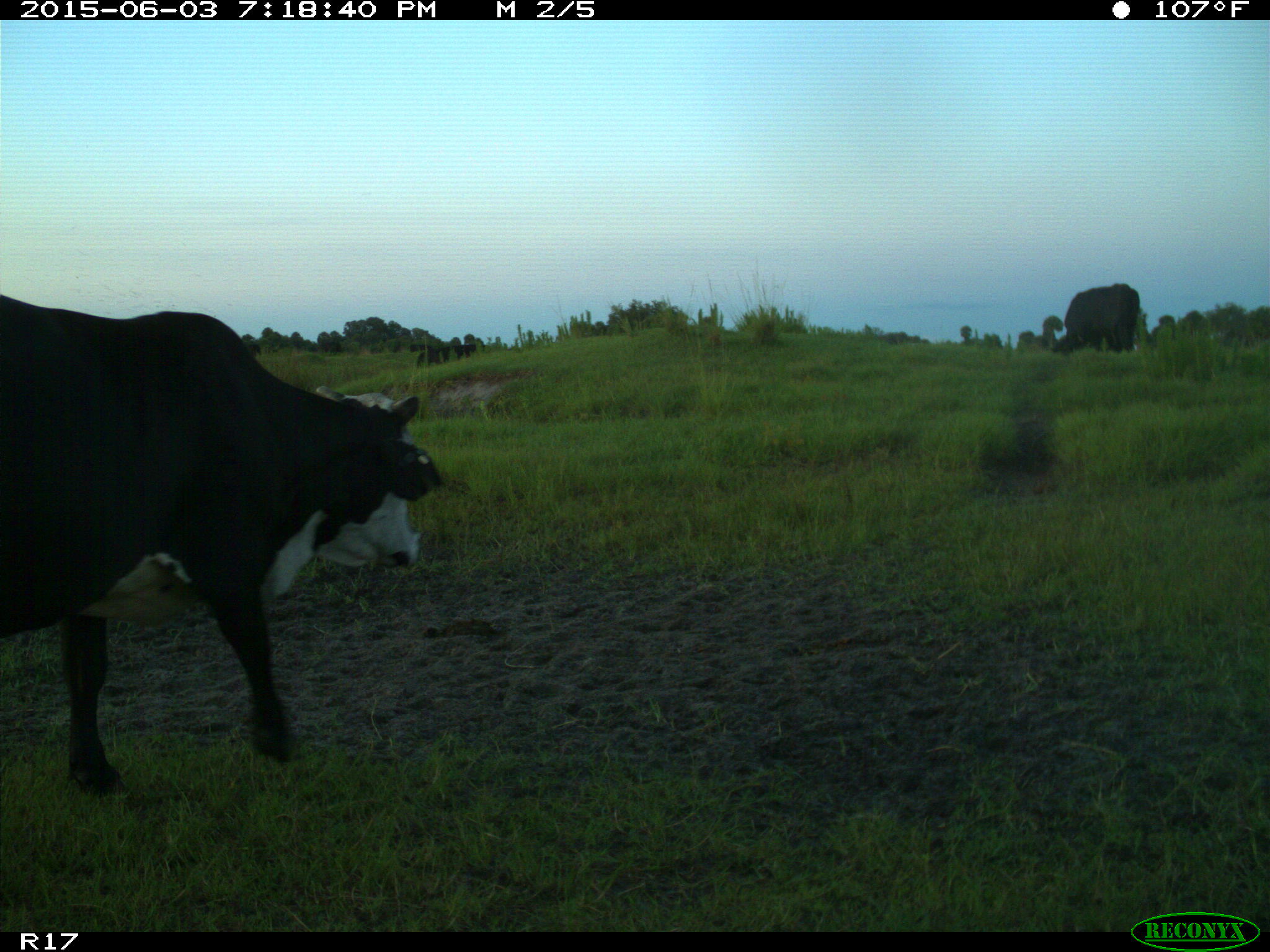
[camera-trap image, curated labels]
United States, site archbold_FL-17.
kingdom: Animalia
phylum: Chordata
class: Mammalia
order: Artiodactyla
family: Bovidae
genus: Bos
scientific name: Bos taurus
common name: domestic cow